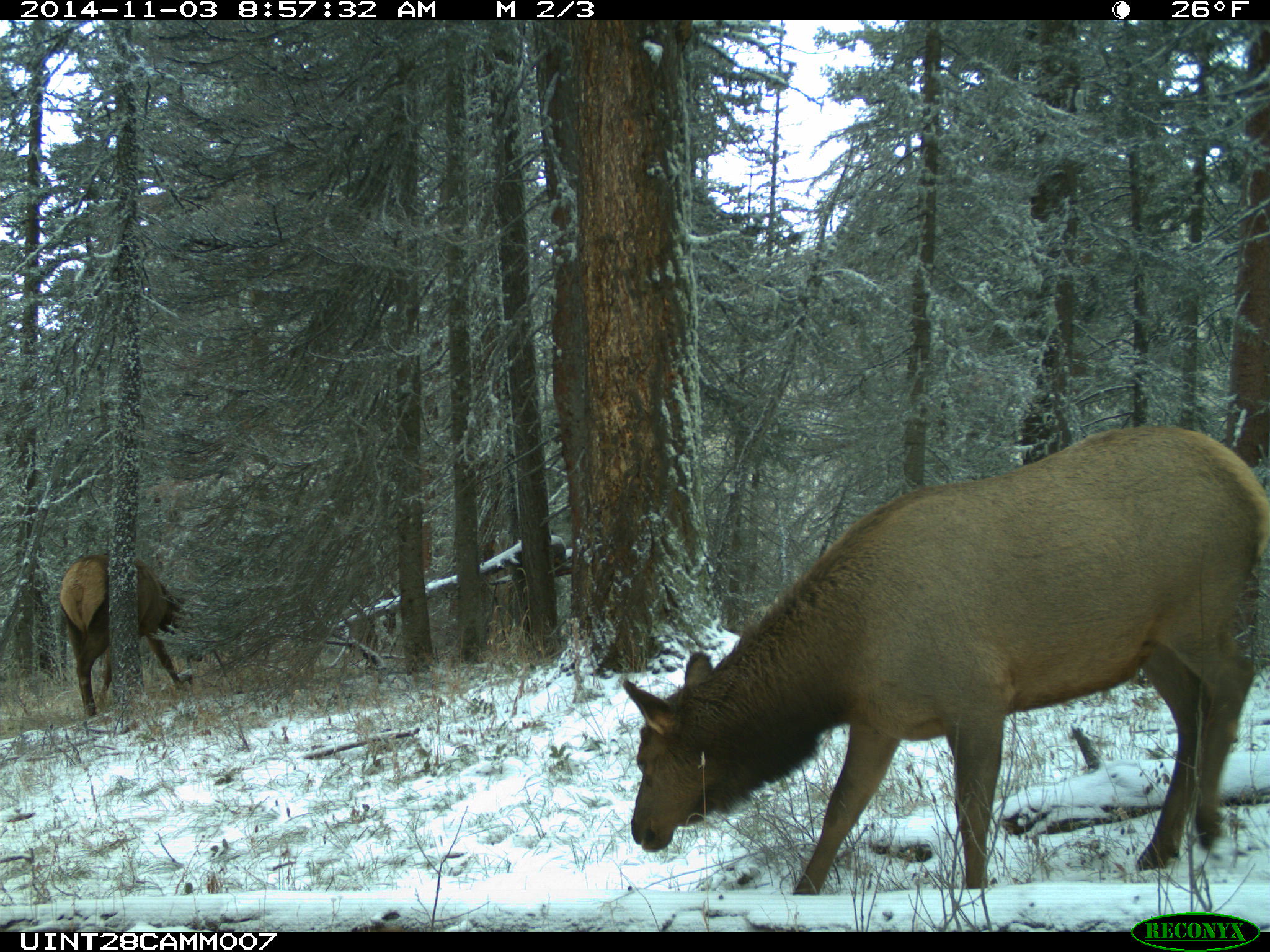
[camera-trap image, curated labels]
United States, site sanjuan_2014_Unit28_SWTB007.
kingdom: Animalia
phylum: Chordata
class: Mammalia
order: Artiodactyla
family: Cervidae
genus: Cervus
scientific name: Cervus elaphus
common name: red deer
Cervus elaphus (red deer).